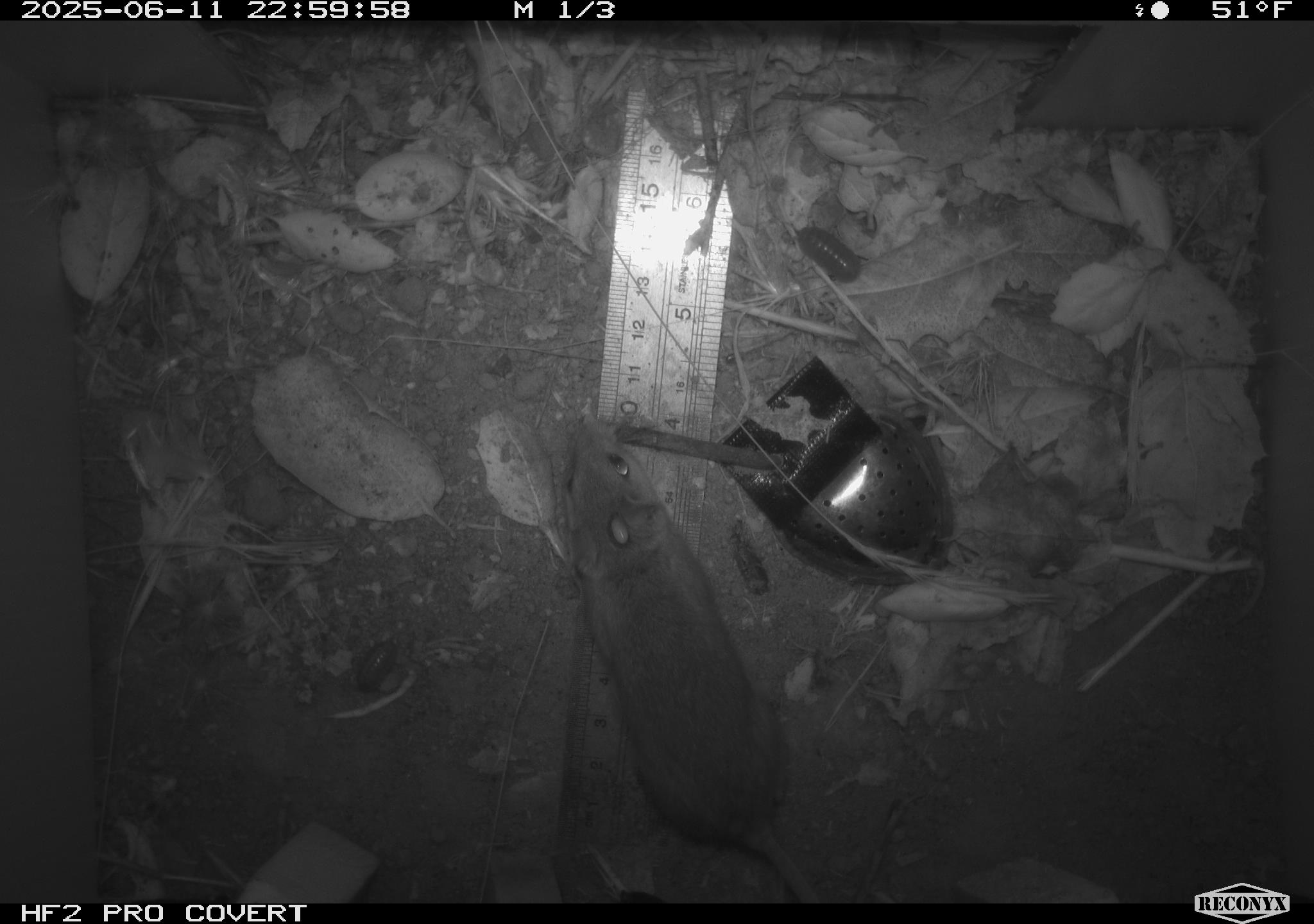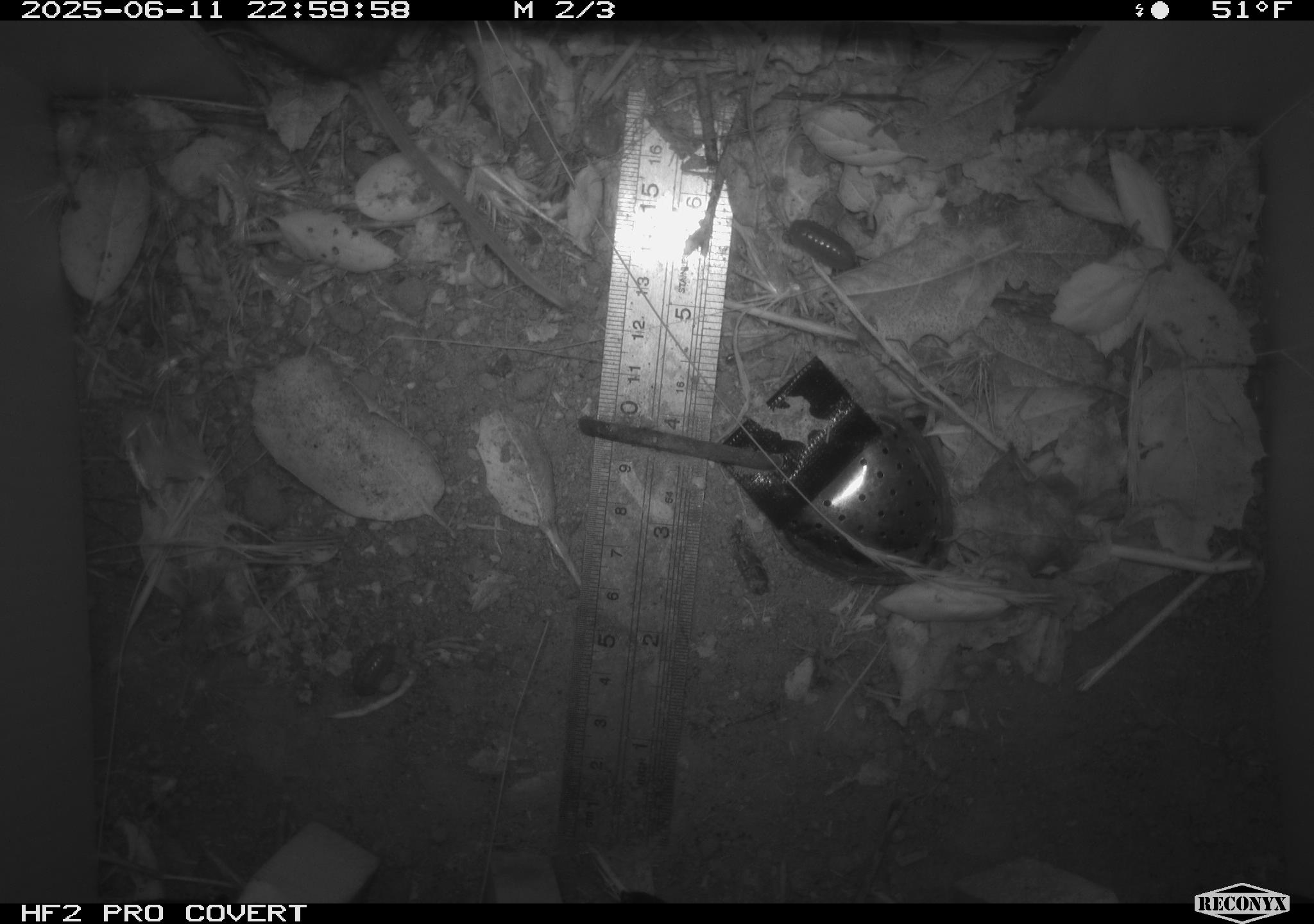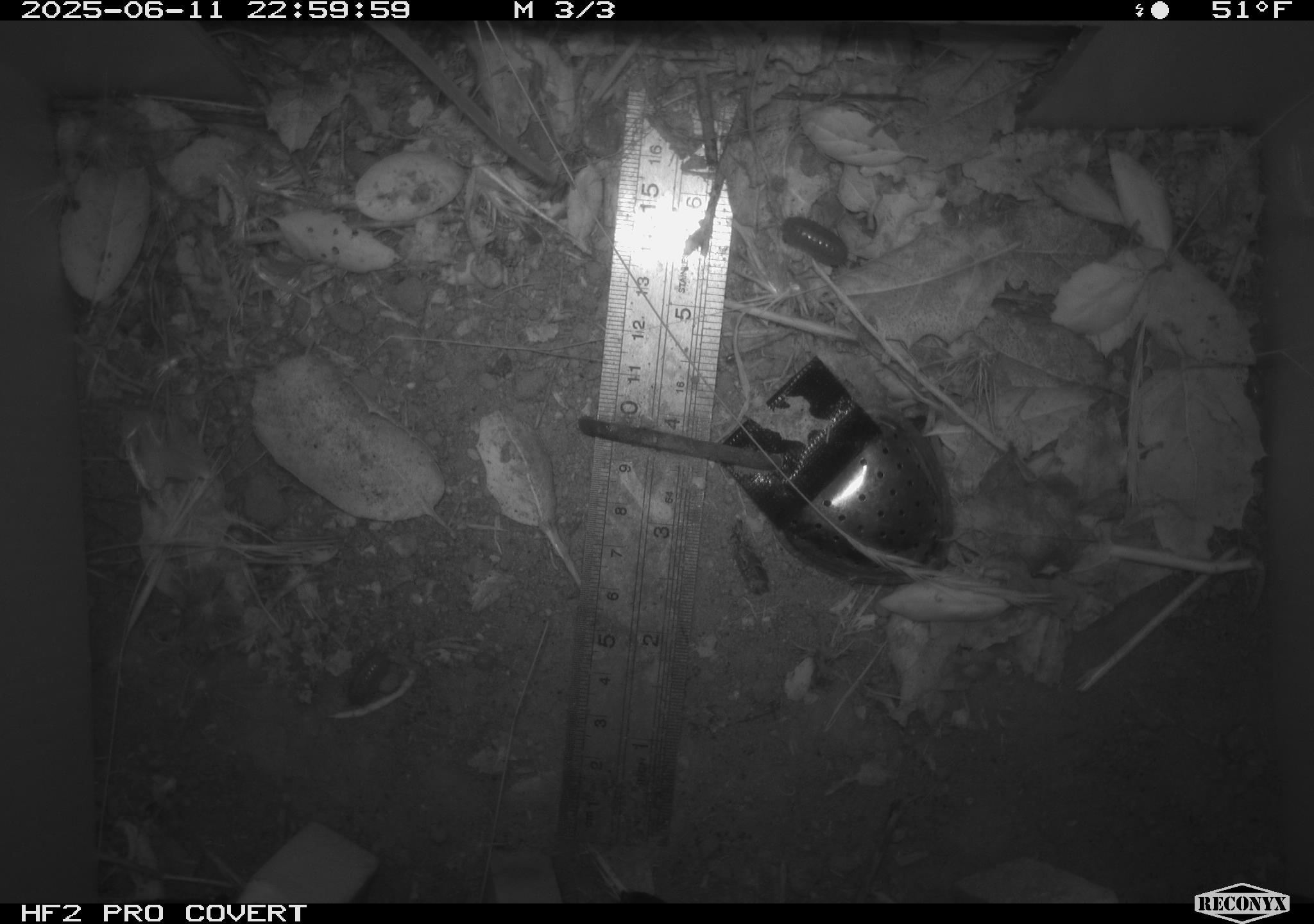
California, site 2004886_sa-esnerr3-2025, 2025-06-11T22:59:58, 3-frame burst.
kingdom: Animalia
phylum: Chordata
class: Mammalia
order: Rodentia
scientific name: Rodentia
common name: rodent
Rodent (Rodentia).